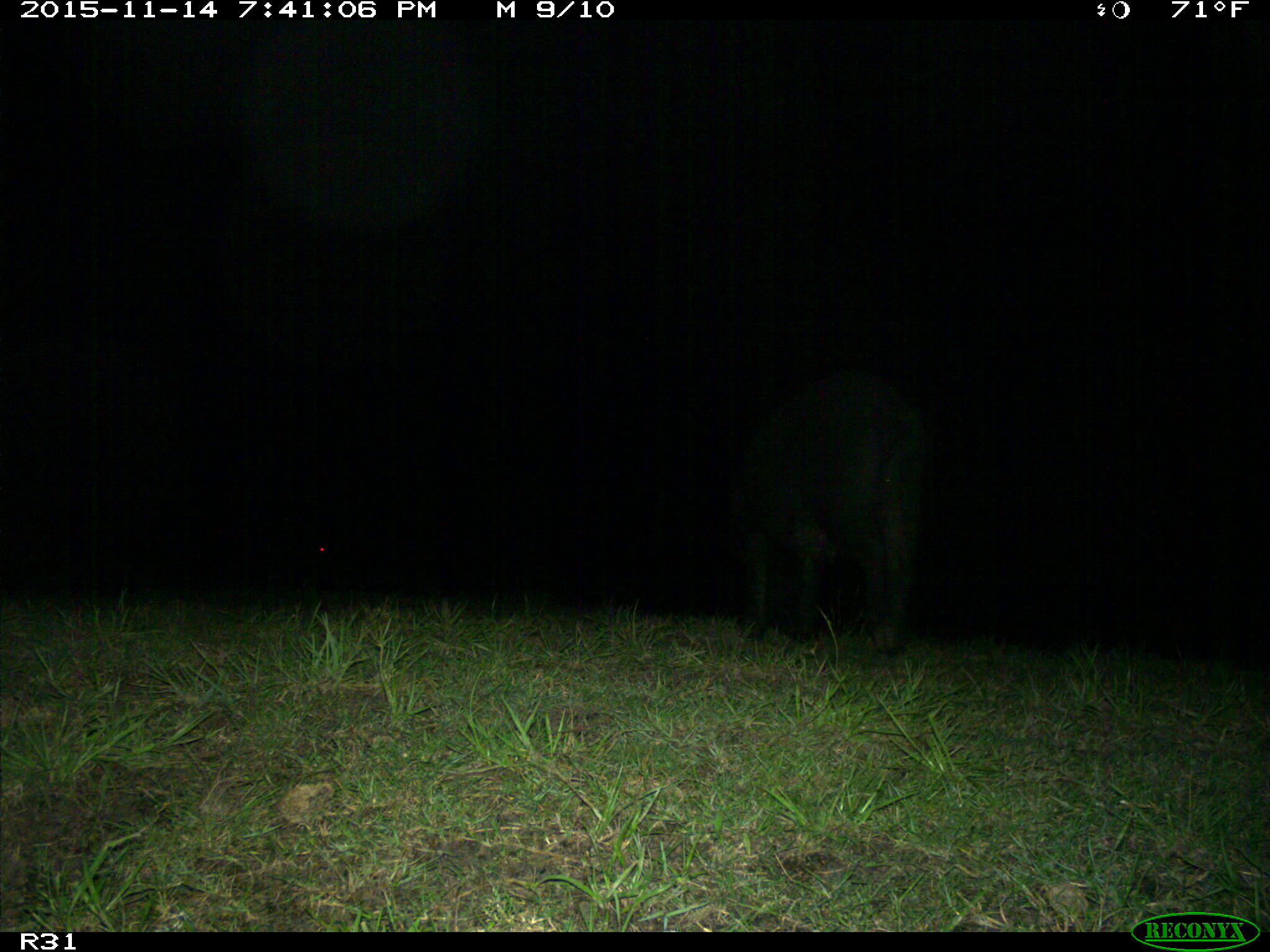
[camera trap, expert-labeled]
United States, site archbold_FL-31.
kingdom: Animalia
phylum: Chordata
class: Mammalia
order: Artiodactyla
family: Suidae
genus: Sus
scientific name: Sus scrofa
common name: wild boar